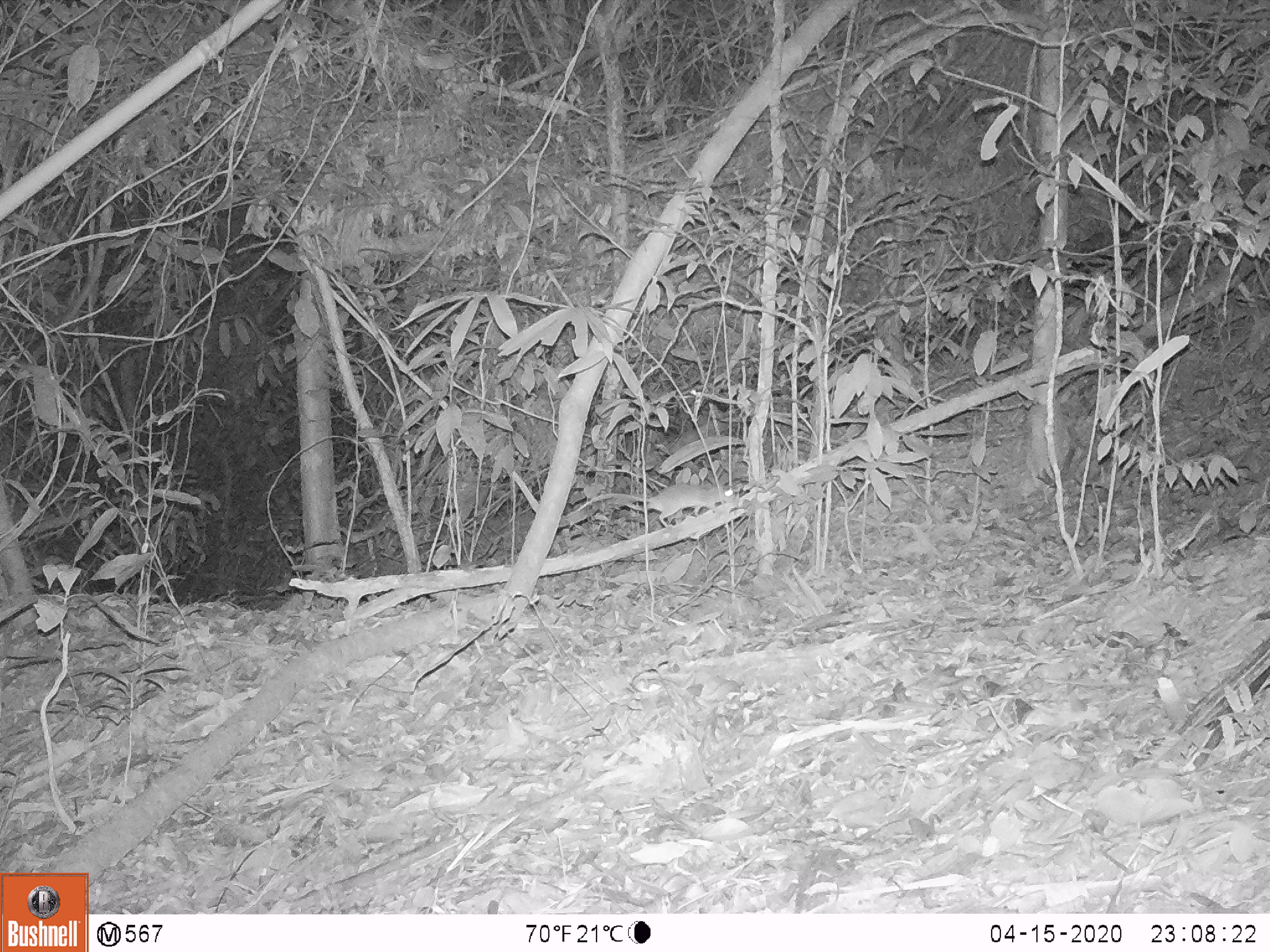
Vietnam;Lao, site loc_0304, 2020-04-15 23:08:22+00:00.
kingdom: Animalia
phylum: Chordata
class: Mammalia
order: Rodentia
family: Muridae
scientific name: Muridae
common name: old-world mice and rats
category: unidentified murid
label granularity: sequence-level